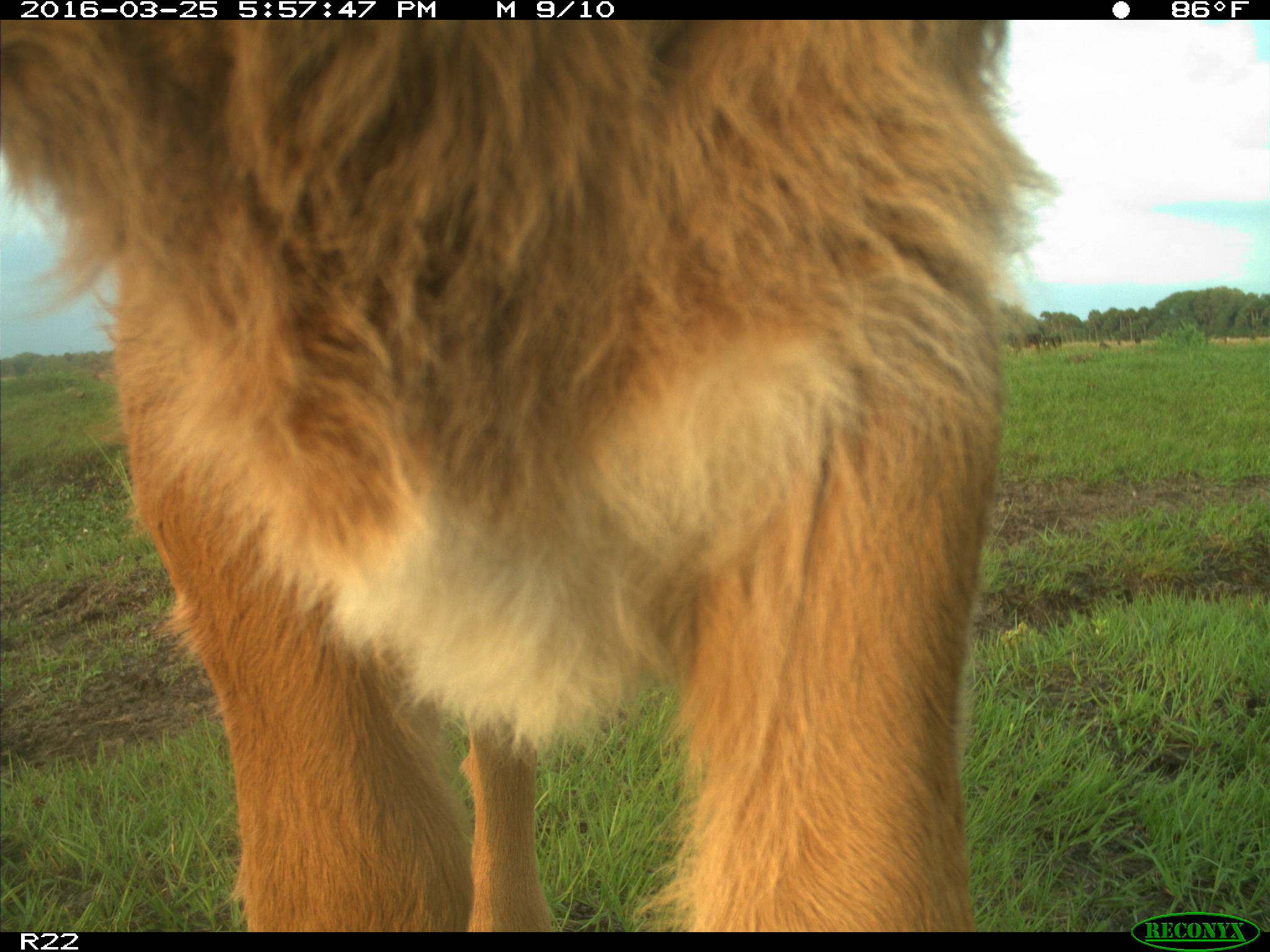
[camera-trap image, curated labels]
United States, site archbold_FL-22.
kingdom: Animalia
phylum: Chordata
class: Mammalia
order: Artiodactyla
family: Bovidae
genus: Bos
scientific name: Bos taurus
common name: domestic cow